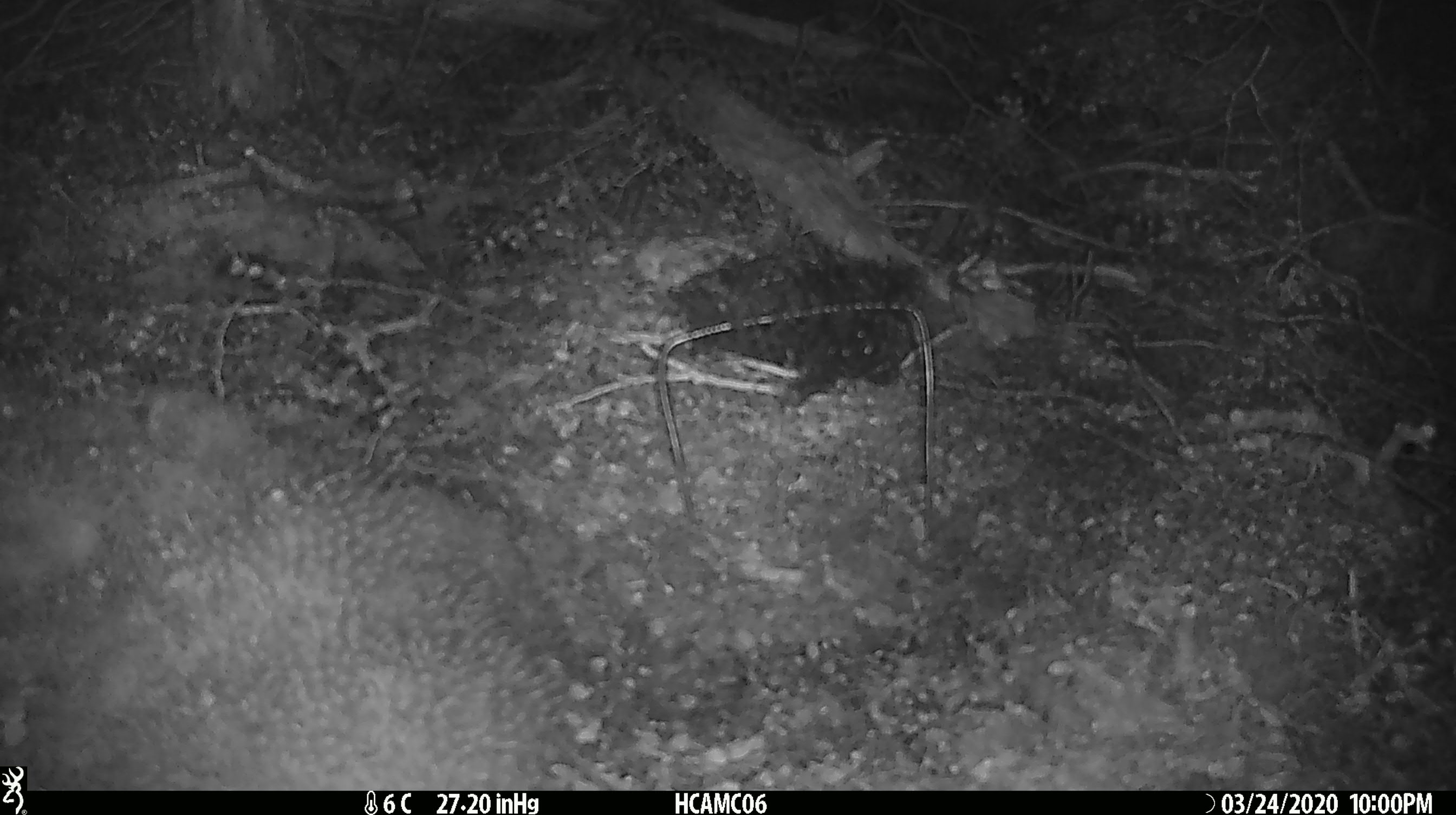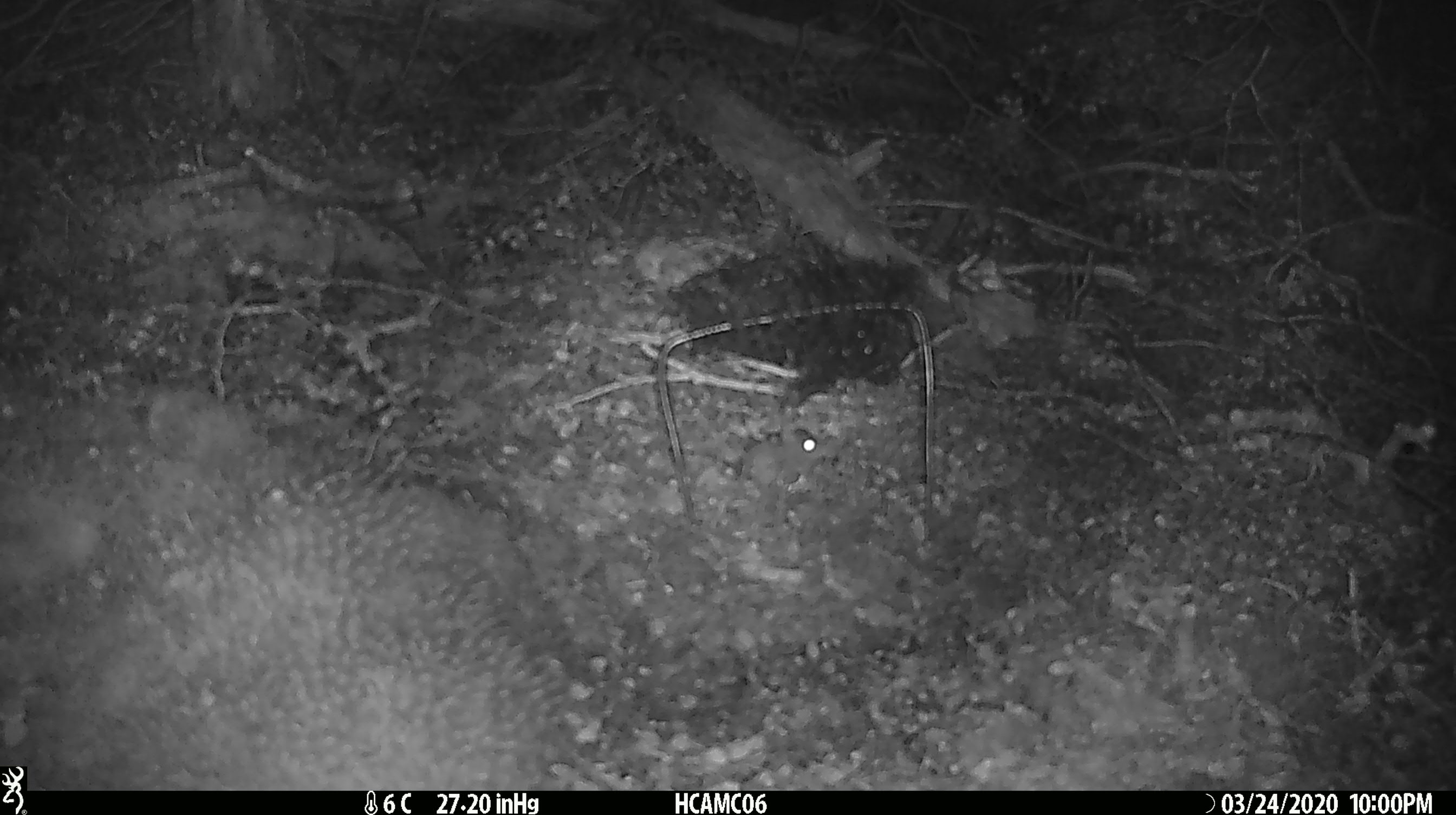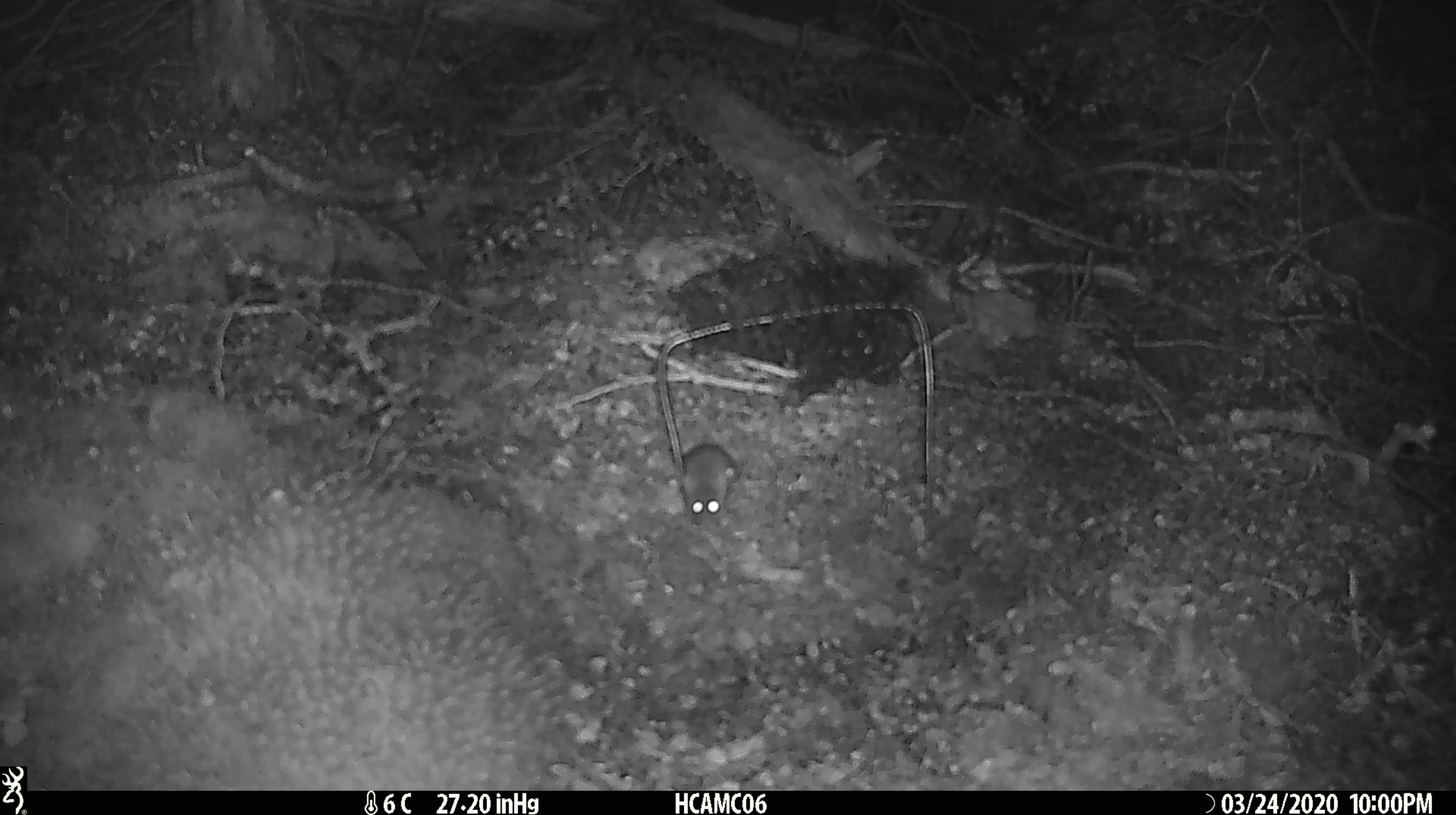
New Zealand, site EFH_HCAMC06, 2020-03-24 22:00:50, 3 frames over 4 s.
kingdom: Animalia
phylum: Chordata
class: Mammalia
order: Rodentia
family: Muridae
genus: Mus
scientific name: Mus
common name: mouse